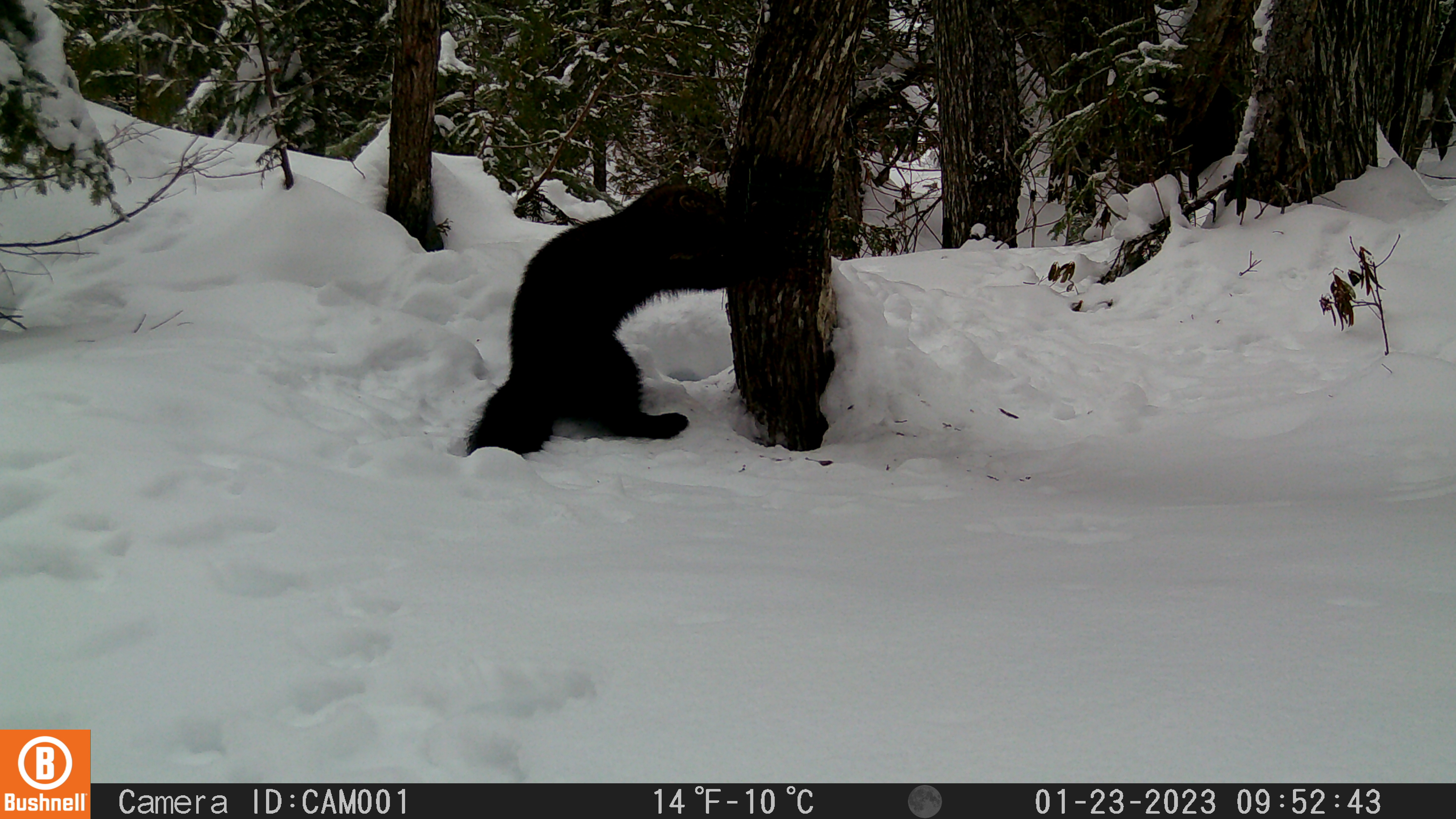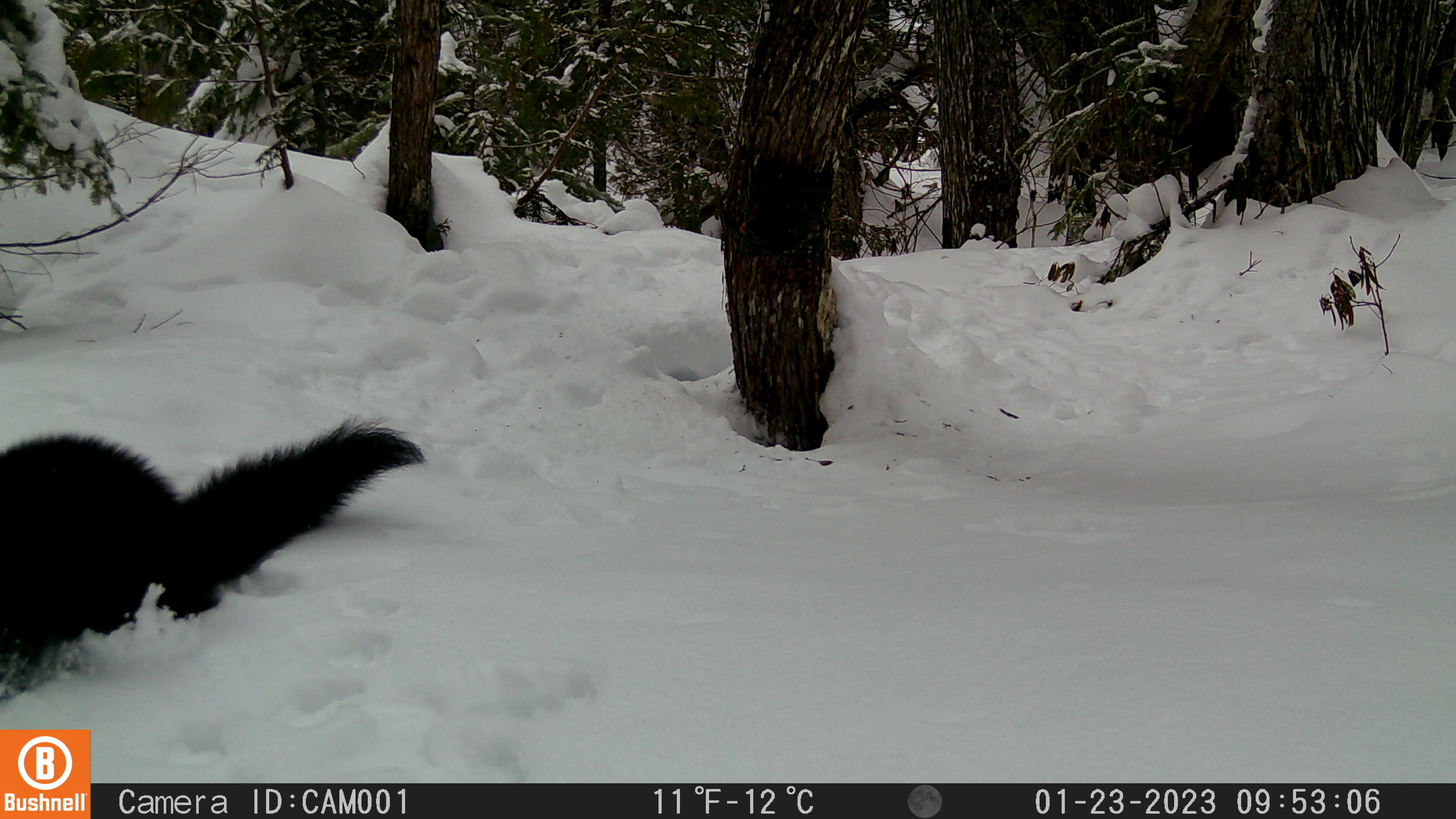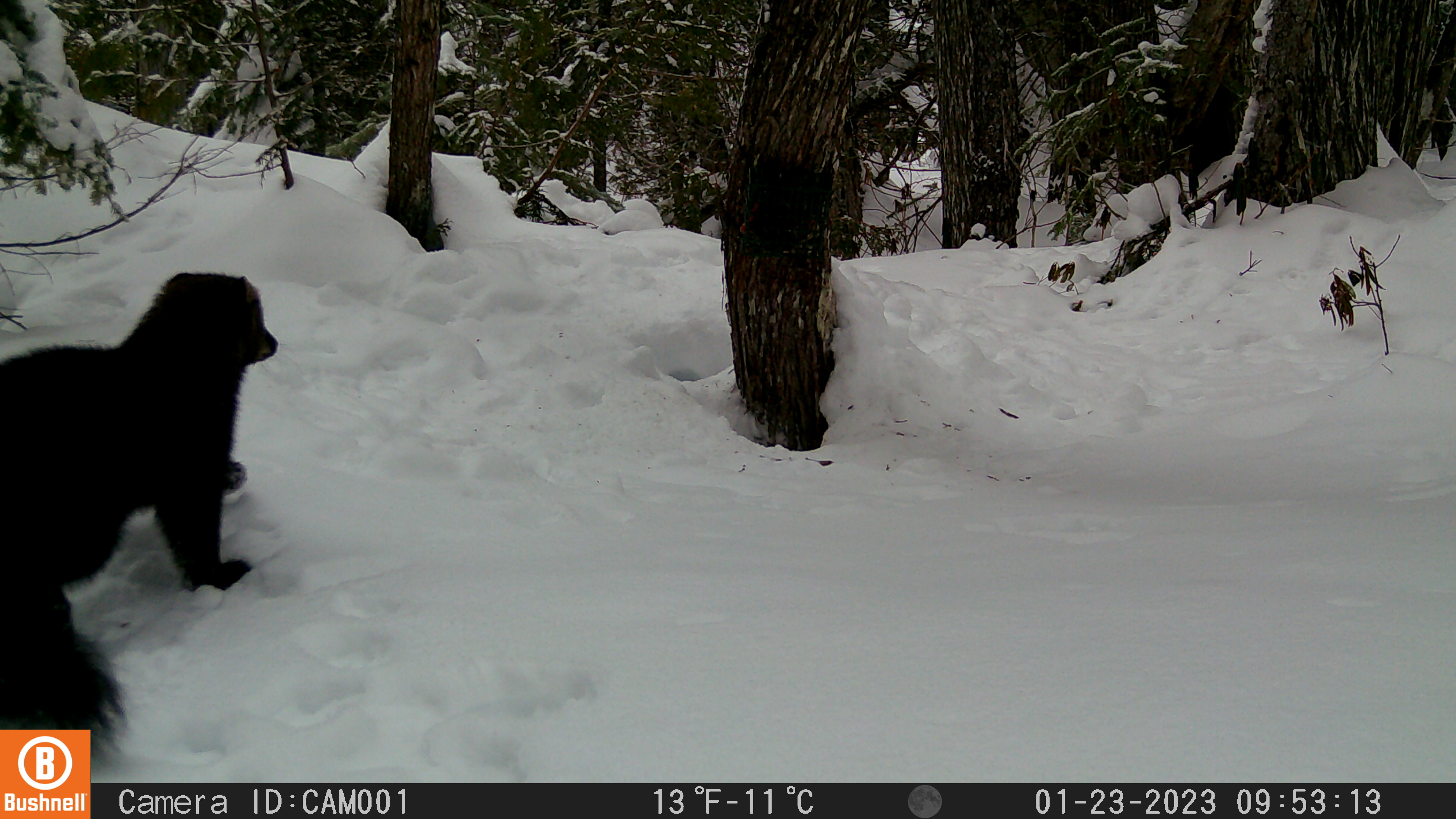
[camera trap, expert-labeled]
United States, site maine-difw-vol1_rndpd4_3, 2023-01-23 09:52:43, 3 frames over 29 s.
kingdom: Animalia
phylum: Chordata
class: Mammalia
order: Carnivora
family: Mustelidae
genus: Pekania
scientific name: Pekania pennanti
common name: fisher